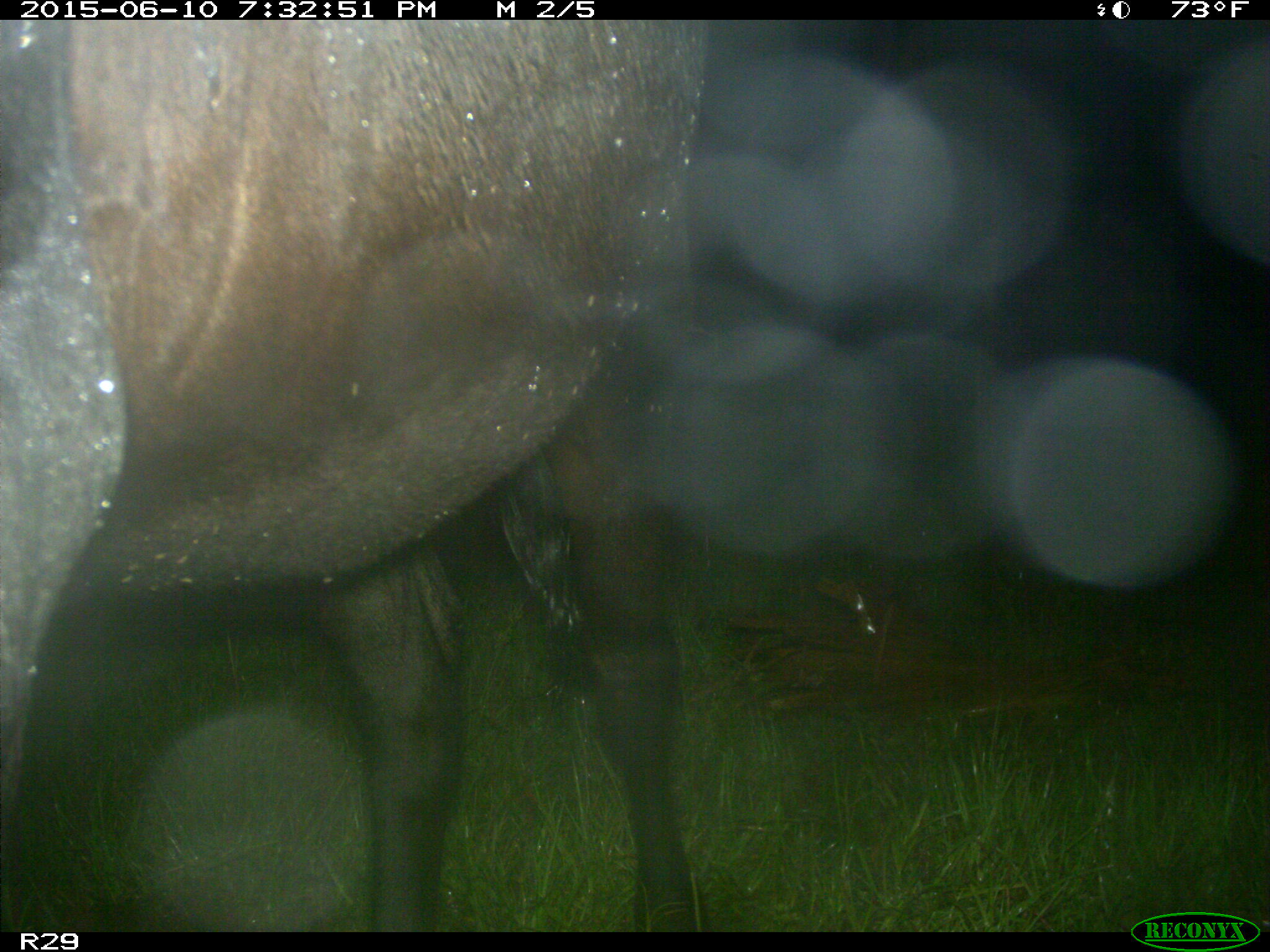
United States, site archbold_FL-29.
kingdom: Animalia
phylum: Chordata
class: Mammalia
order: Artiodactyla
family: Bovidae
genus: Bos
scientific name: Bos taurus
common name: domestic cow